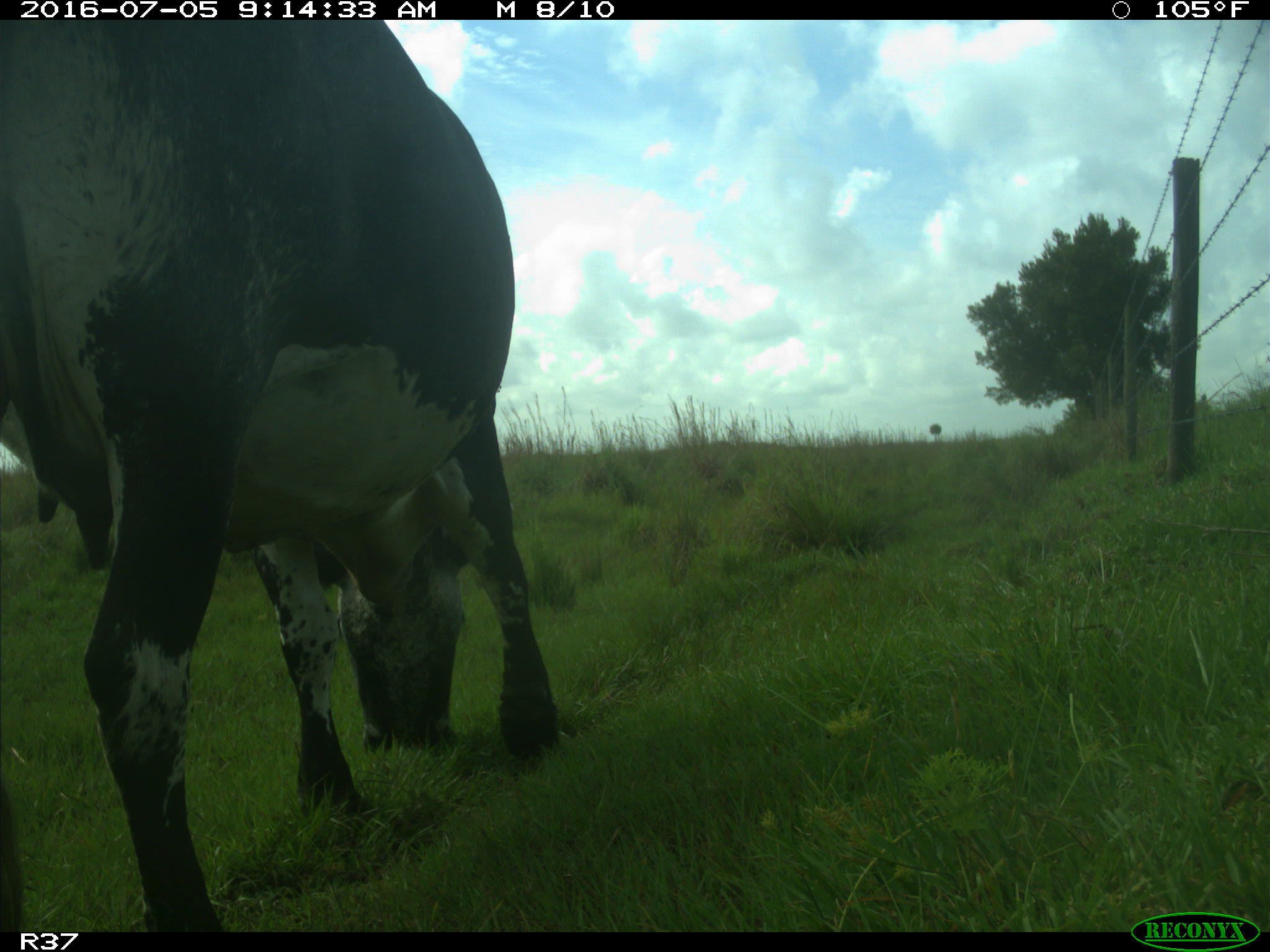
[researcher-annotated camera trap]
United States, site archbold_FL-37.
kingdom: Animalia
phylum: Chordata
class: Mammalia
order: Artiodactyla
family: Bovidae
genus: Bos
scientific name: Bos taurus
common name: domestic cow